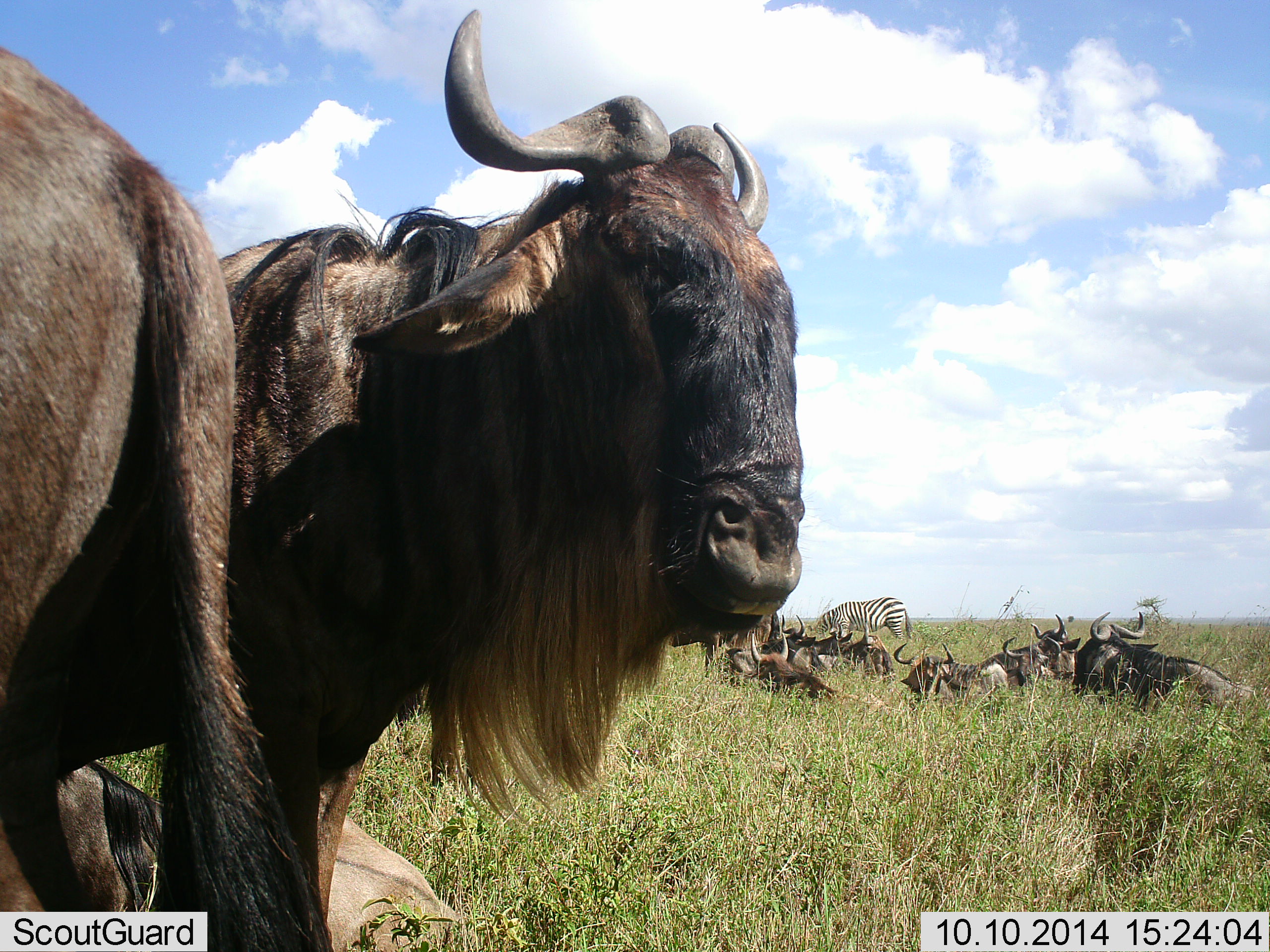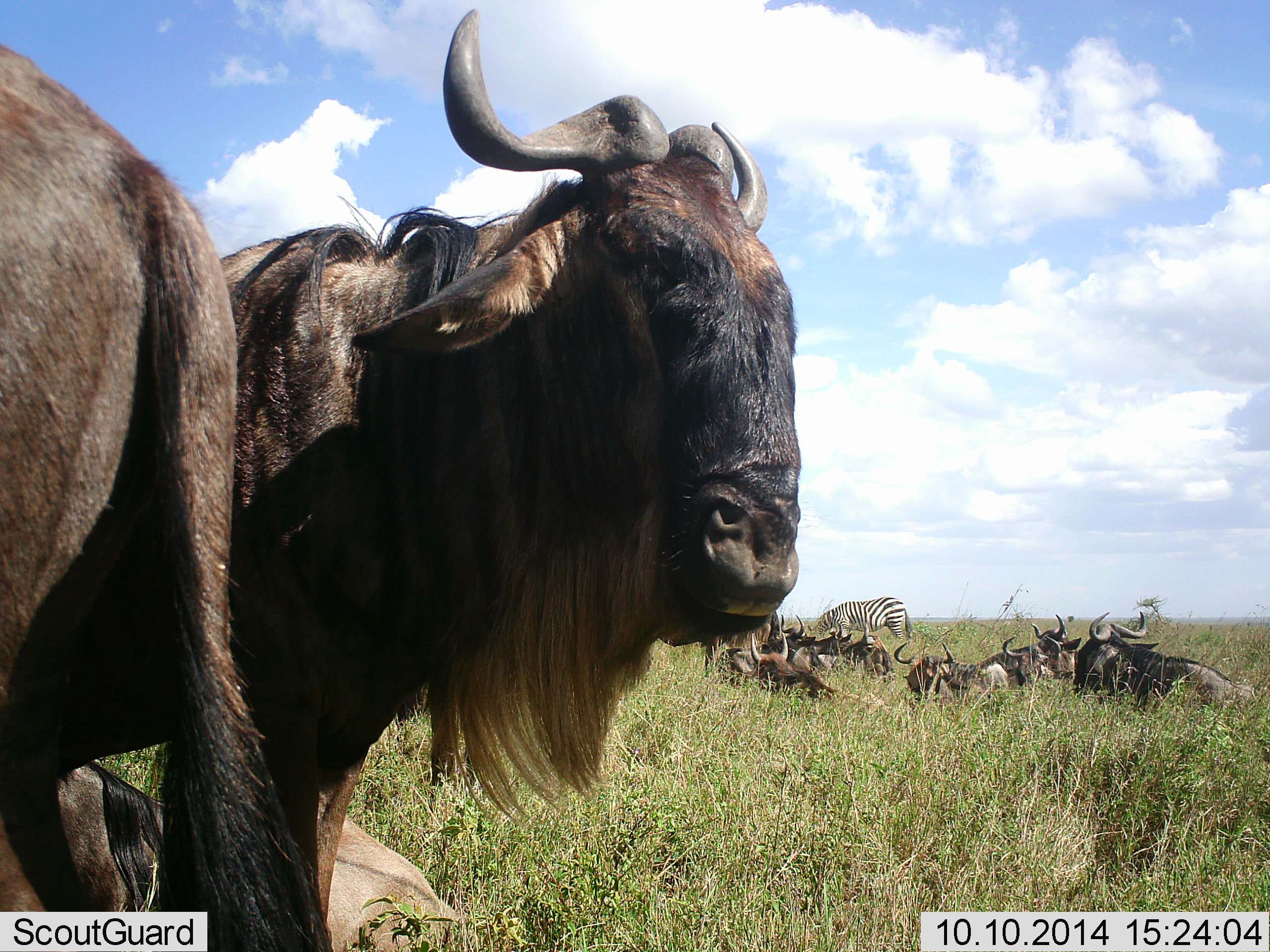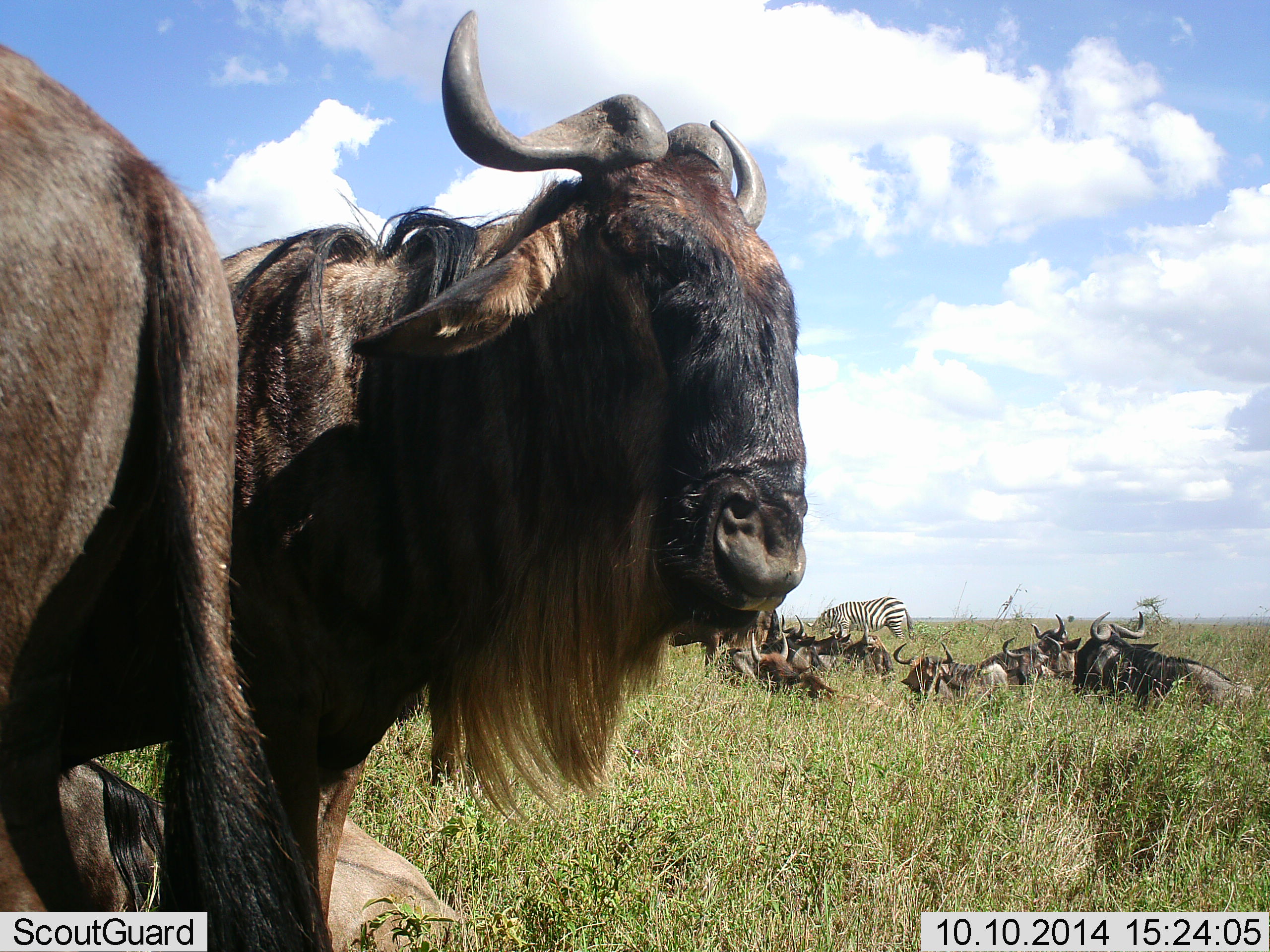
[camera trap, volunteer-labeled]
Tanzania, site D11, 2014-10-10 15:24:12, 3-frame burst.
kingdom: Animalia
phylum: Chordata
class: Mammalia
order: Artiodactyla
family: Bovidae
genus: Connochaetes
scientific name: Connochaetes taurinus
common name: blue wildebeest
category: wildebeest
Wildebeest (blue wildebeest) (Connochaetes taurinus), count 11-50. Behavior (volunteer vote fractions): standing 60%, resting 100%, moving 0%, interacting 0%. Young present (vote fraction): 10%. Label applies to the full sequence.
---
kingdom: Animalia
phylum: Chordata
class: Mammalia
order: Perissodactyla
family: Equidae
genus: Equus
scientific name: Equus quagga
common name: plains zebra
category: zebra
Zebra (plains zebra) (Equus quagga), count 1. Behavior (volunteer vote fractions): standing 10%, resting 0%, moving 0%, interacting 0%. Young present (vote fraction): 0%. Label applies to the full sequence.